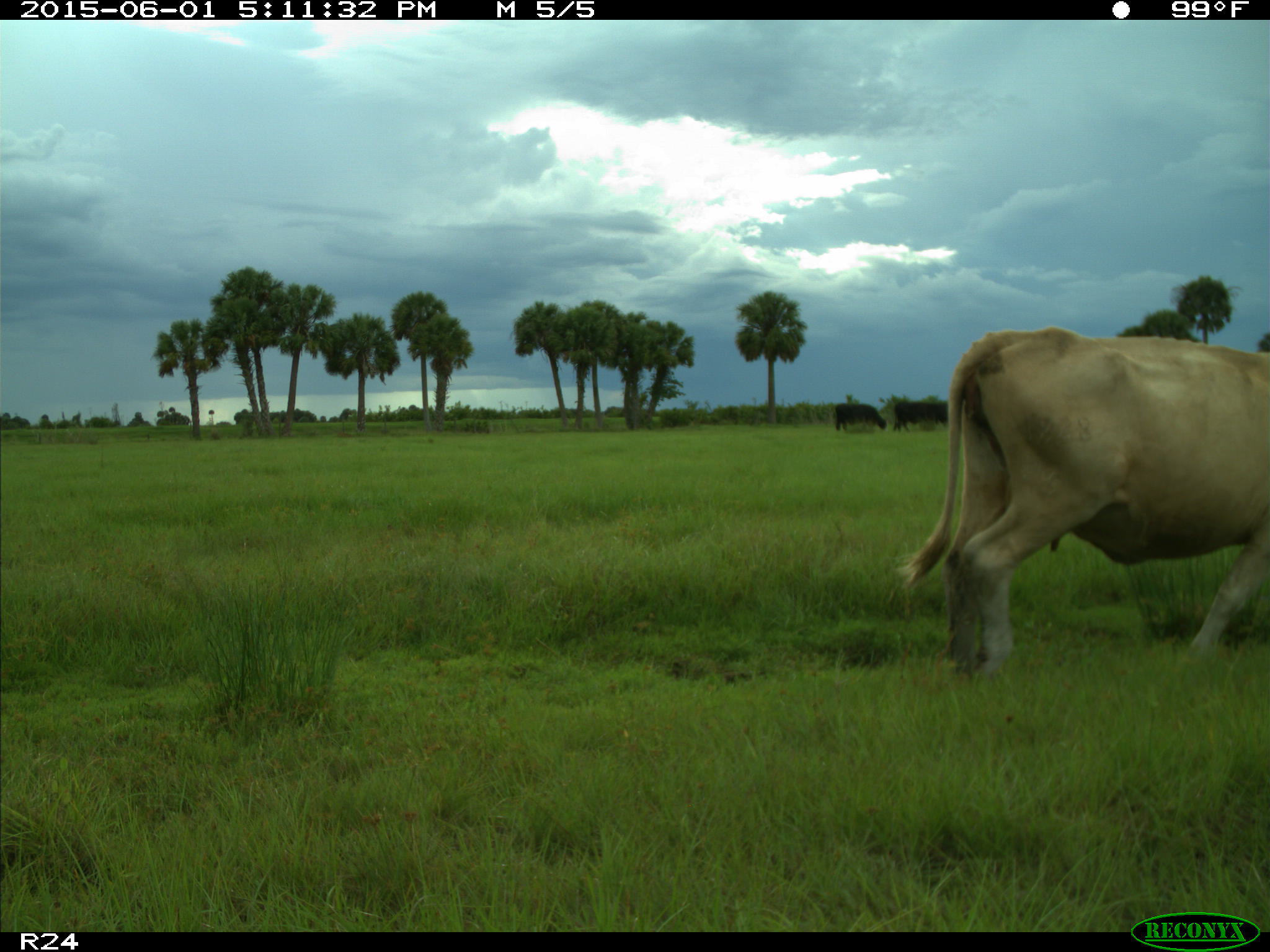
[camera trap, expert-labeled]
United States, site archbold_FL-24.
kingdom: Animalia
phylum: Chordata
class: Mammalia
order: Artiodactyla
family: Bovidae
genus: Bos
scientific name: Bos taurus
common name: domestic cow